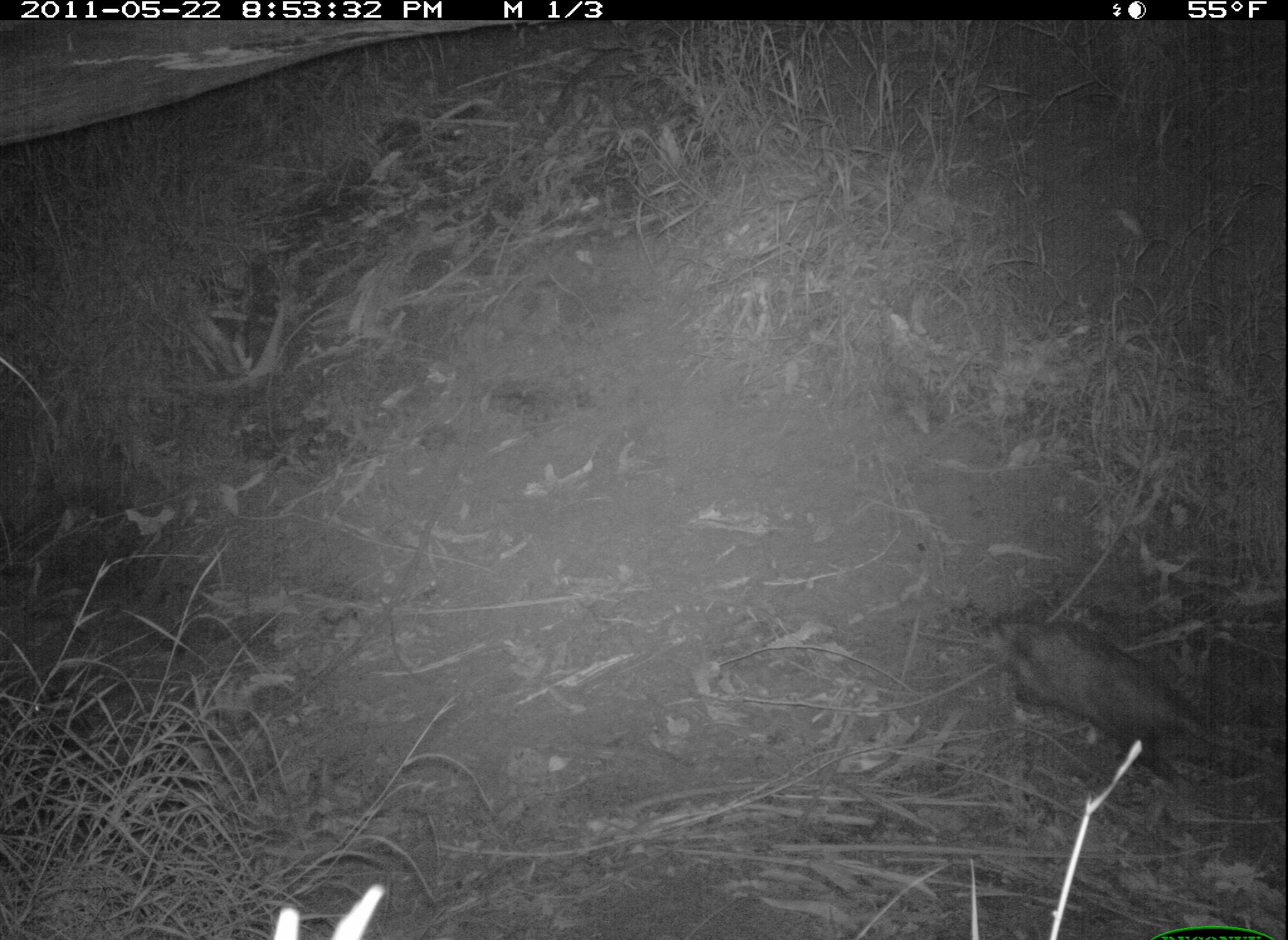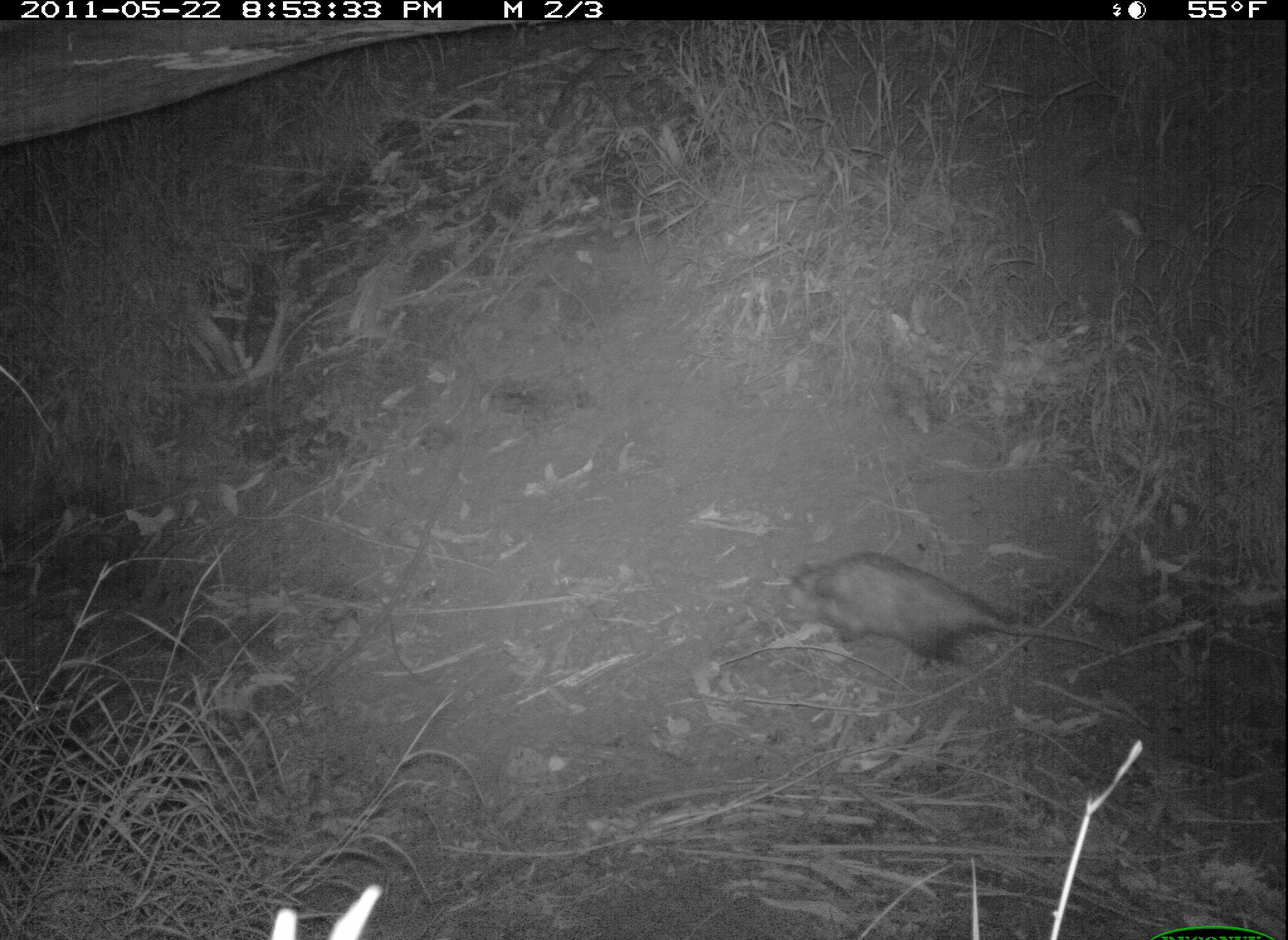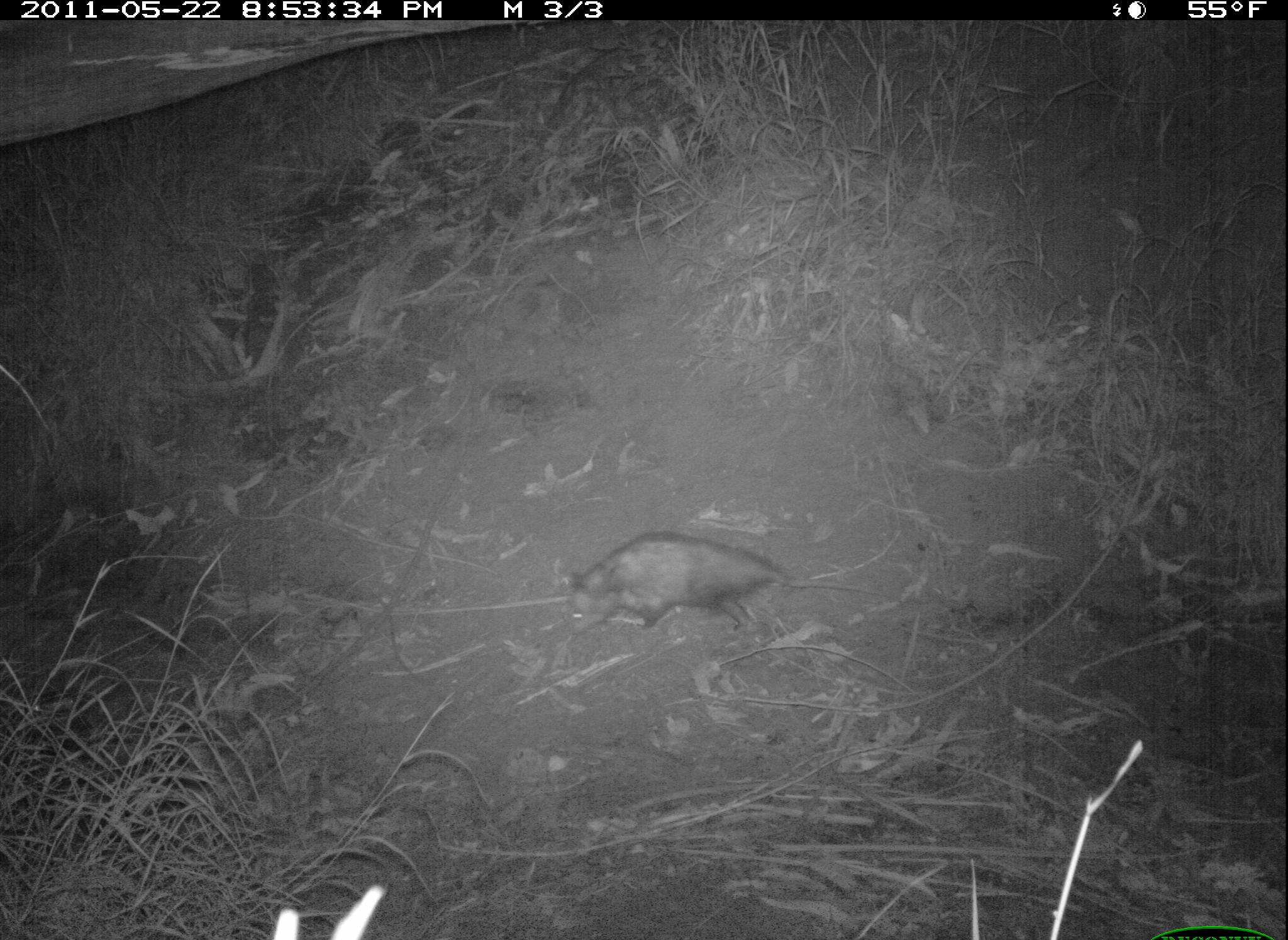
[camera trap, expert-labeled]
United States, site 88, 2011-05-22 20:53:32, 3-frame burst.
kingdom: Animalia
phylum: Chordata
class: Mammalia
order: Didelphimorphia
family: Didelphidae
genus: Didelphis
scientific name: Didelphis virginiana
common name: virginia opossum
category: opossum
Opossum (virginia opossum) (Didelphis virginiana).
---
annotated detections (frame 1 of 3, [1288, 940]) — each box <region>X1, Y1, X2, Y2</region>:
opossum: <region>955, 580, 1283, 817</region>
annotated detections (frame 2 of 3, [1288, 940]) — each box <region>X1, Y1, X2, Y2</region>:
opossum: <region>776, 523, 1153, 697</region>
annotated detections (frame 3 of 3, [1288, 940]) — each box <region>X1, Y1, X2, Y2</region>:
opossum: <region>564, 504, 874, 664</region>